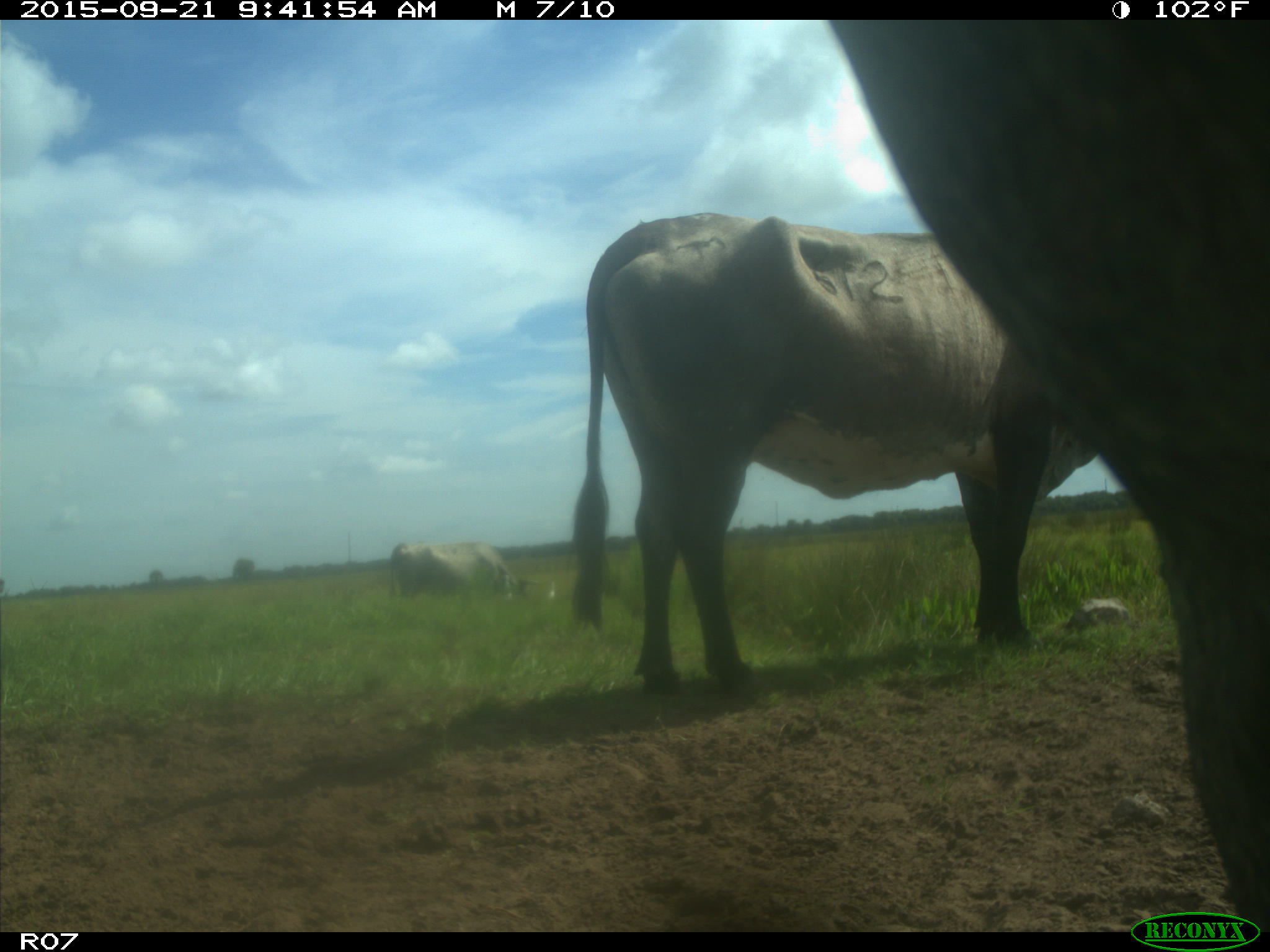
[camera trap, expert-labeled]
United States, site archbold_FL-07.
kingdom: Animalia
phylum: Chordata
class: Mammalia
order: Artiodactyla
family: Bovidae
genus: Bos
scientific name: Bos taurus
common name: domestic cow